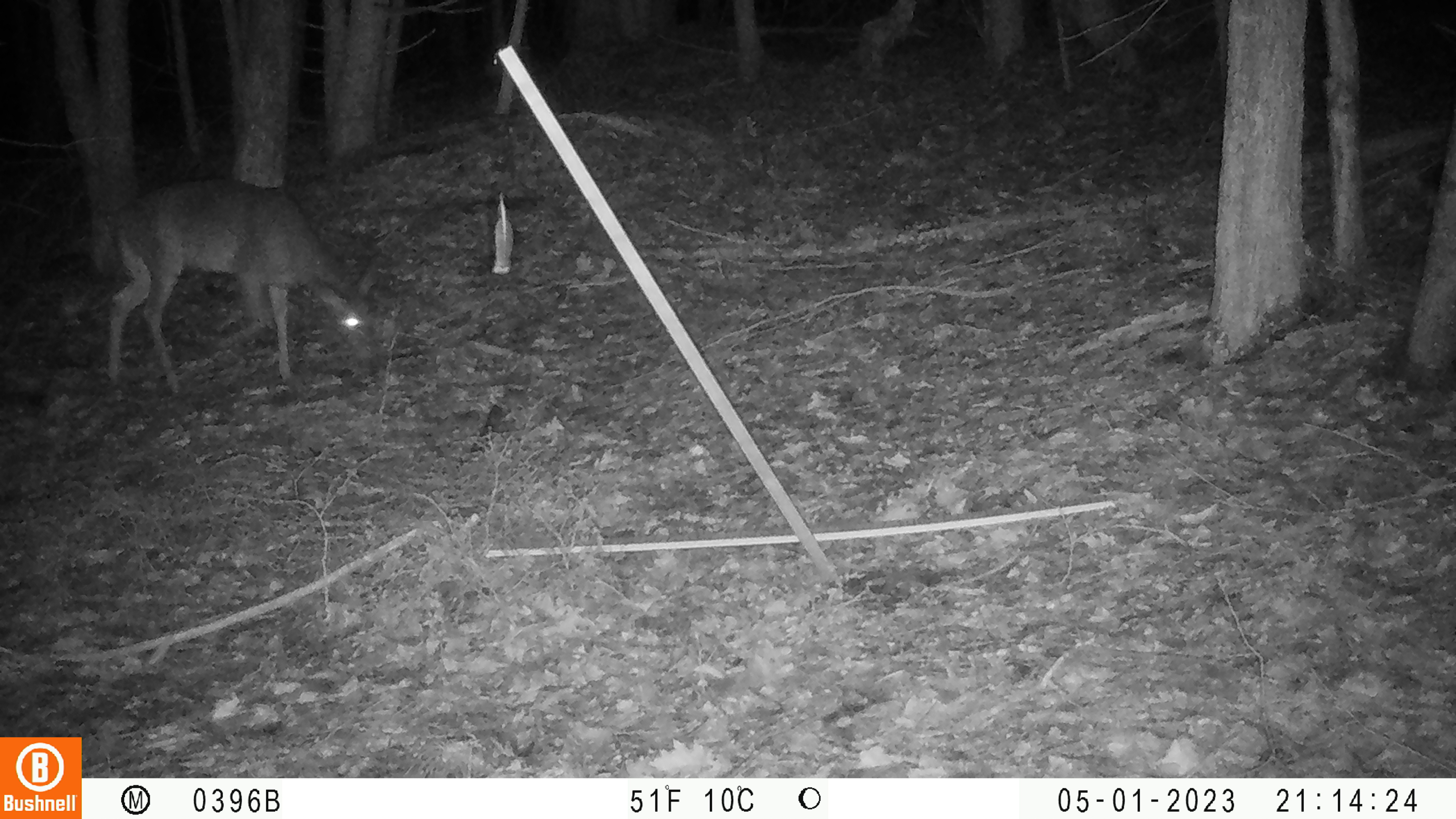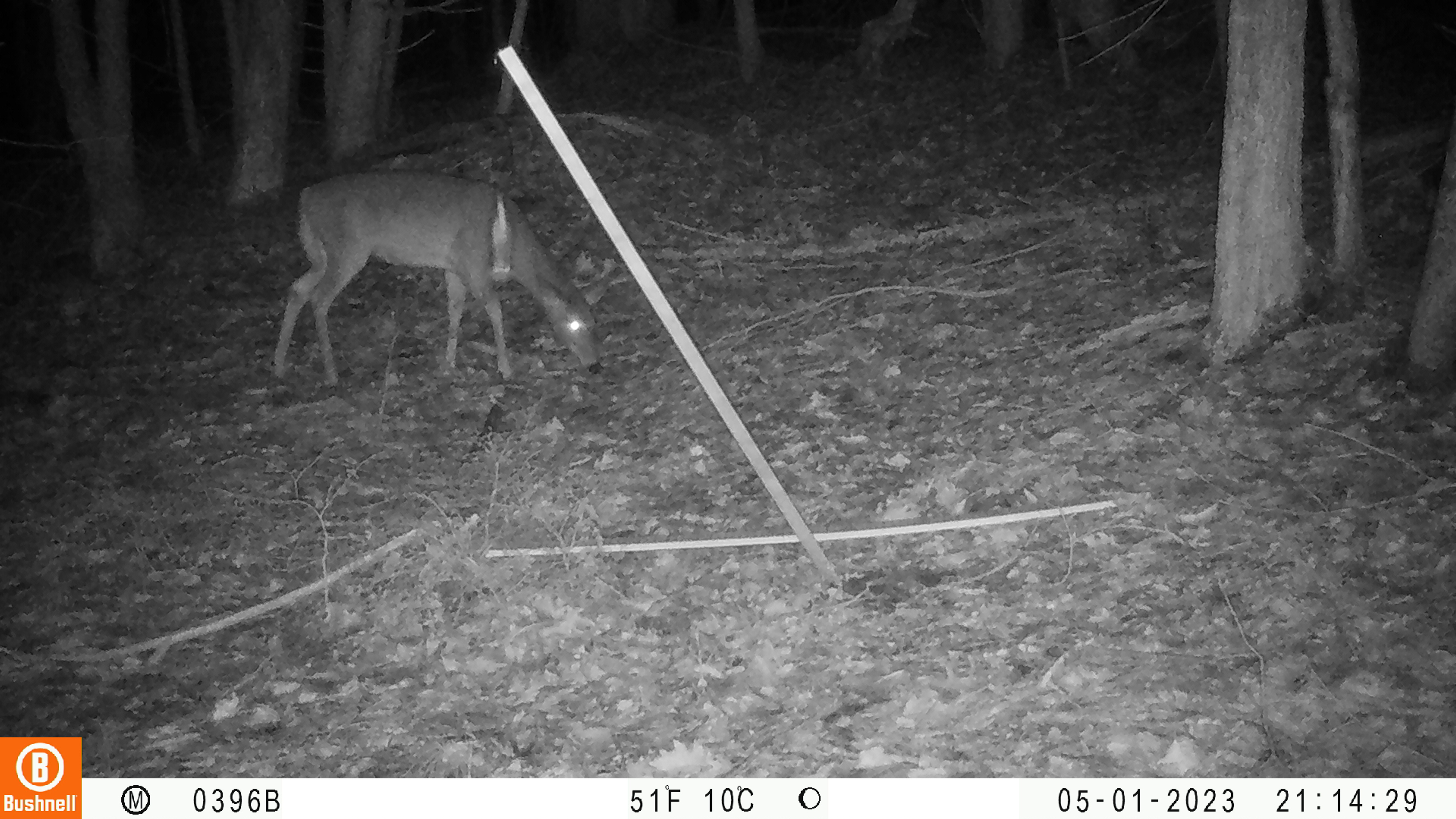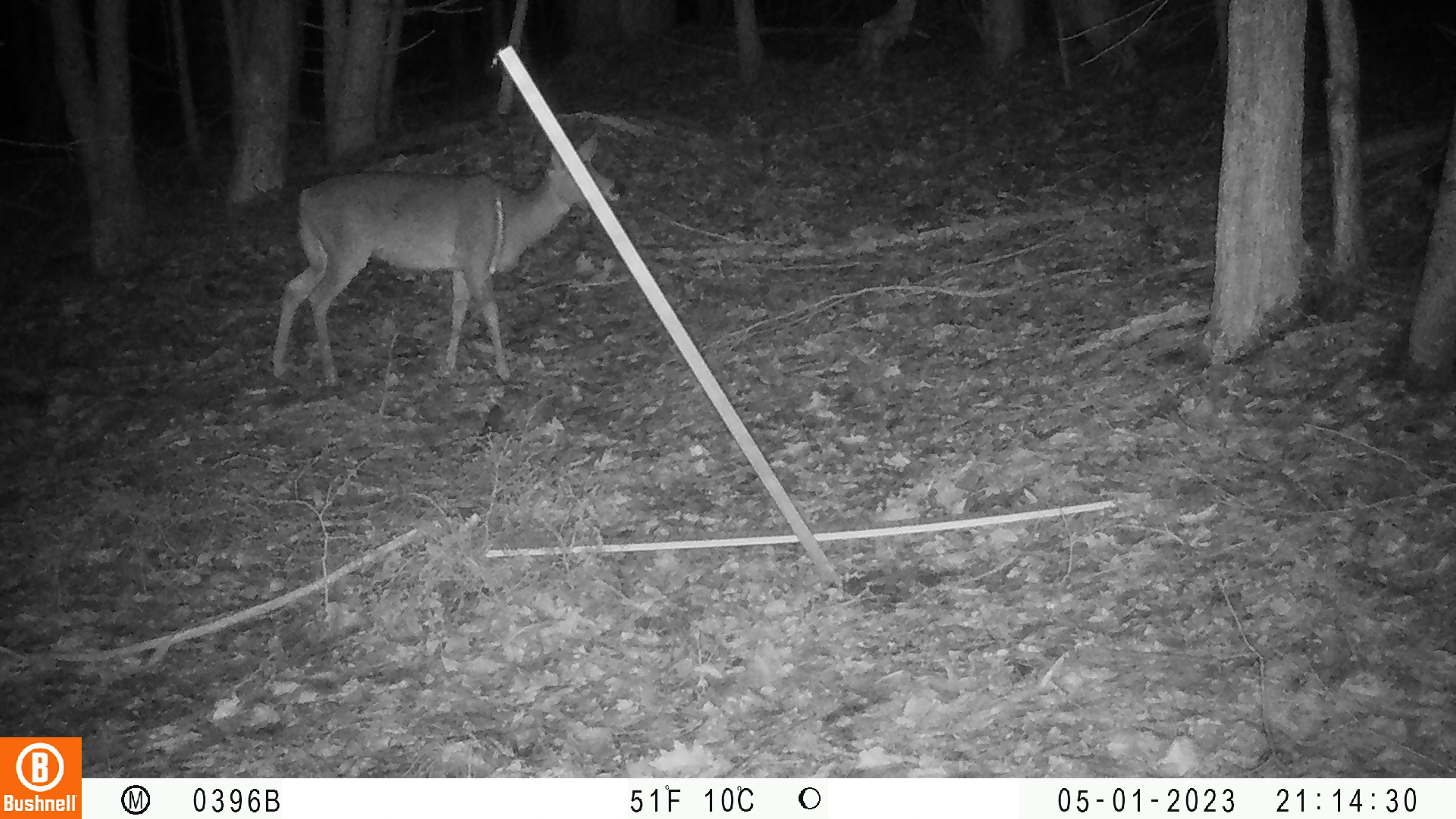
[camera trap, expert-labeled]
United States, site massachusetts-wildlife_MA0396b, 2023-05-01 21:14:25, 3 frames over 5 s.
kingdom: Animalia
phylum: Chordata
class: Mammalia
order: Artiodactyla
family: Cervidae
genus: Odocoileus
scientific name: Odocoileus virginianus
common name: white-tailed deer